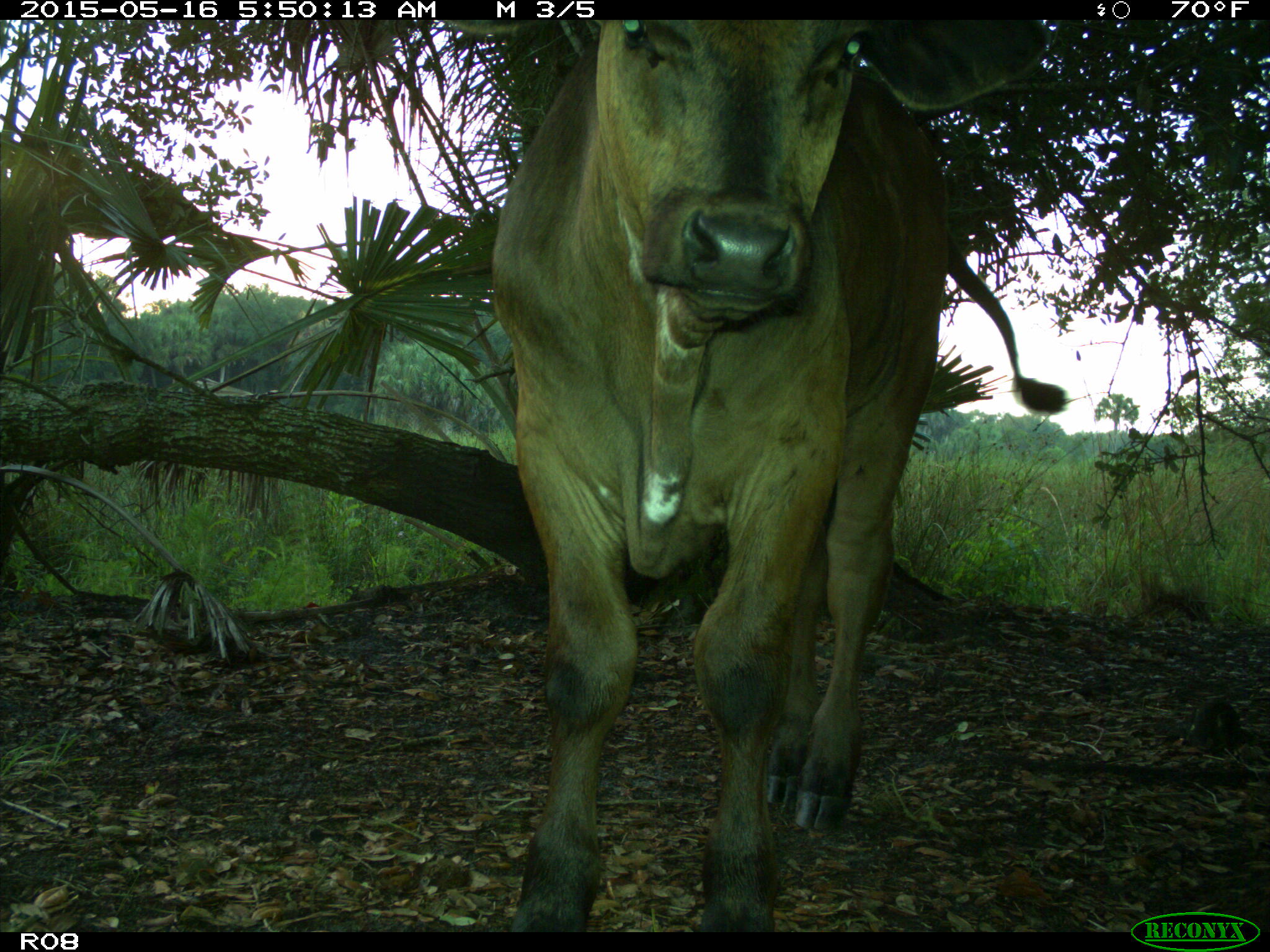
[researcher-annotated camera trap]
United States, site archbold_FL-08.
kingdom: Animalia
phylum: Chordata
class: Mammalia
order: Artiodactyla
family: Bovidae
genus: Bos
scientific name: Bos taurus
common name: domestic cow